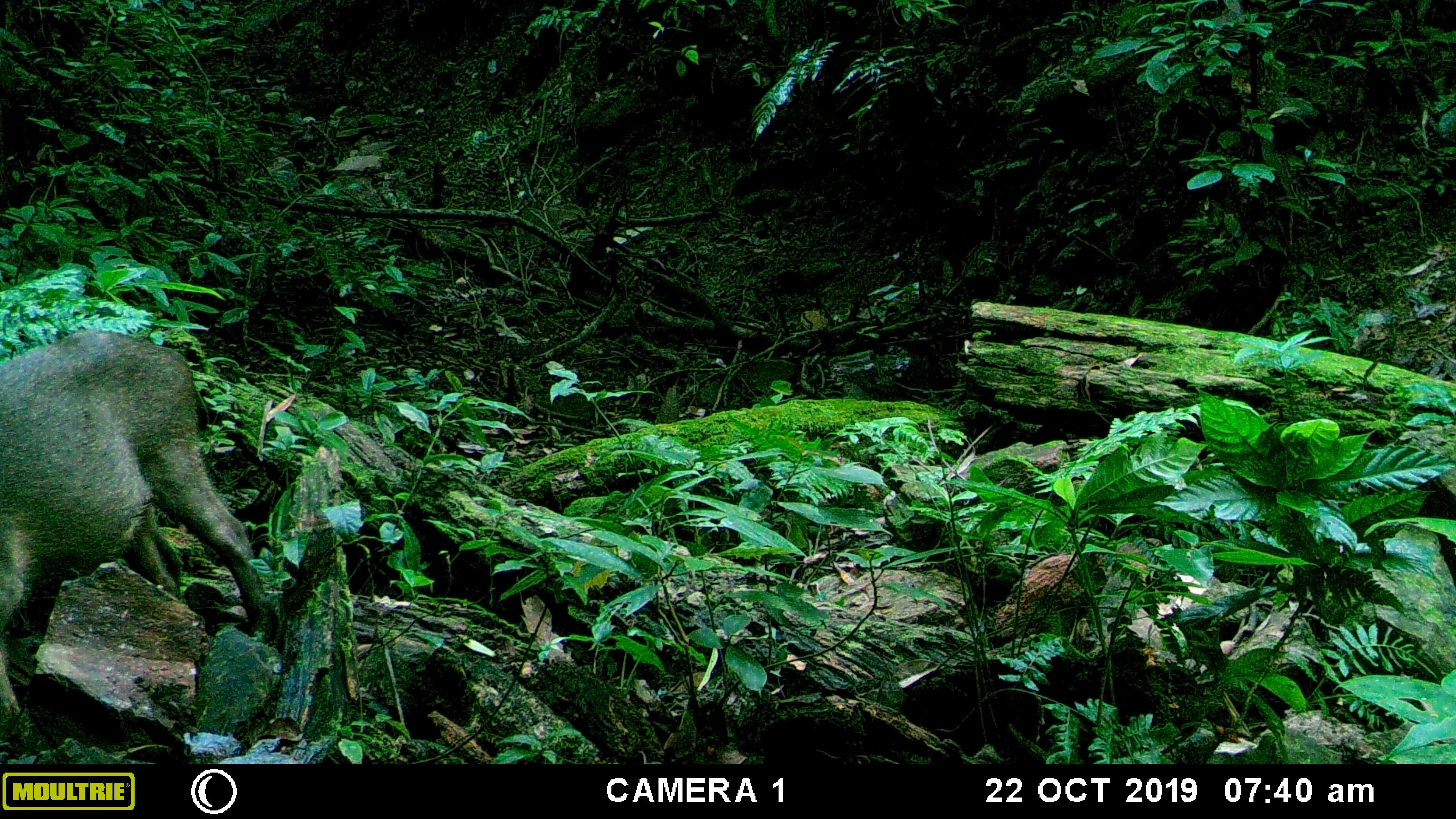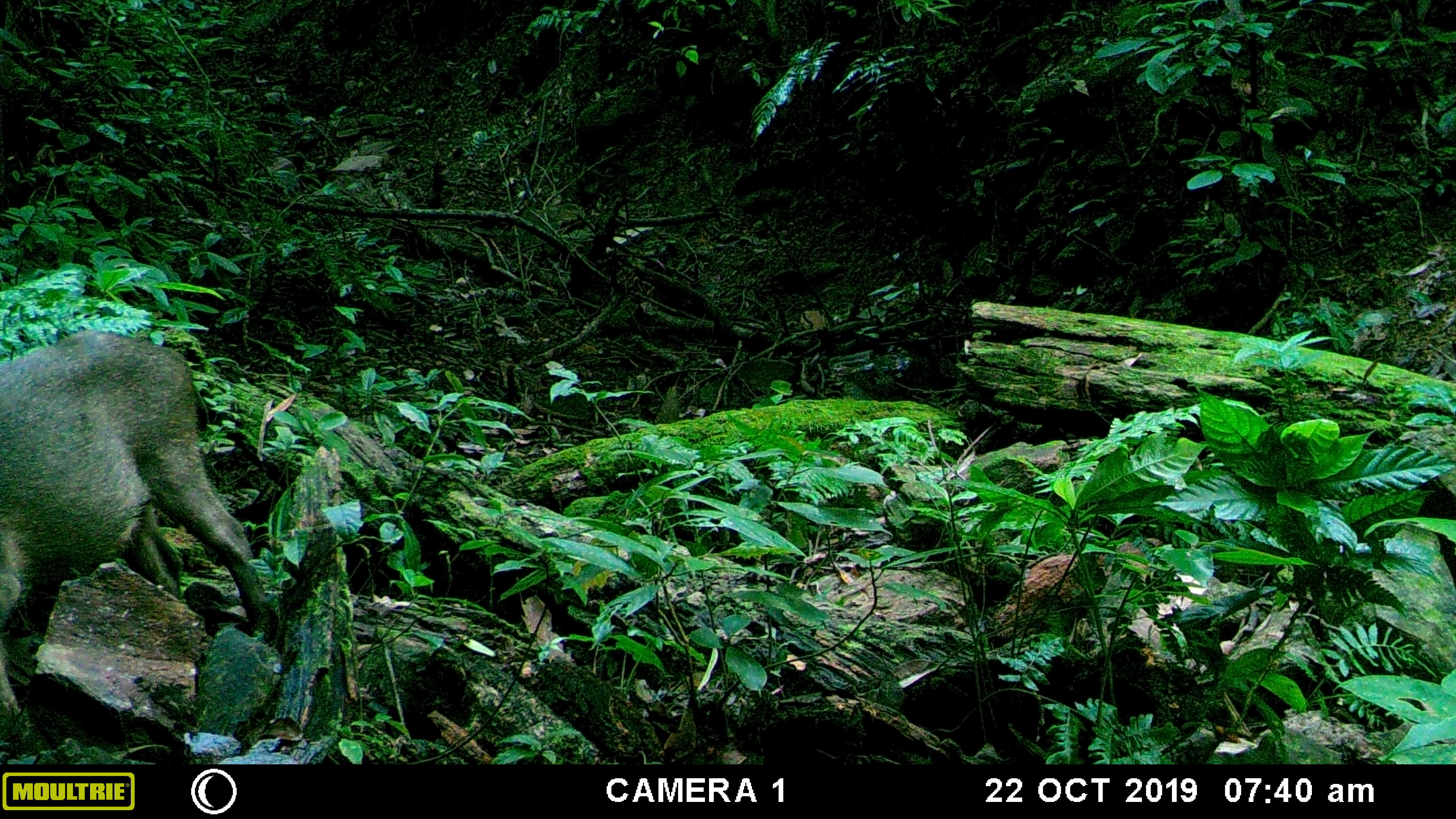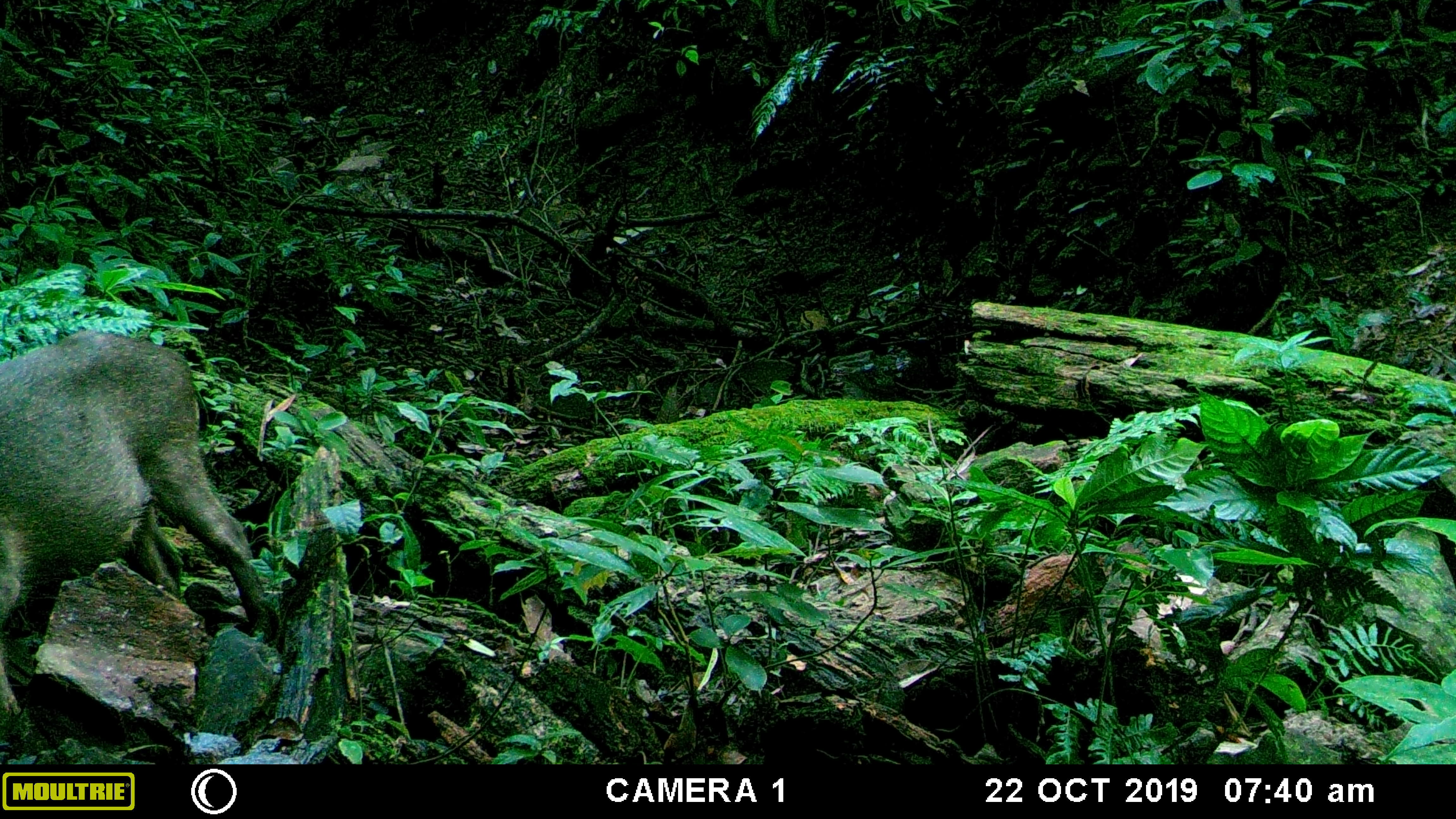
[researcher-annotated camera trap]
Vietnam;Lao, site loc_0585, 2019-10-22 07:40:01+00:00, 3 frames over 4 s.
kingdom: Animalia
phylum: Chordata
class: Mammalia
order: Artiodactyla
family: Suidae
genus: Sus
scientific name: Sus scrofa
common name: eurasian wild pig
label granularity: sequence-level